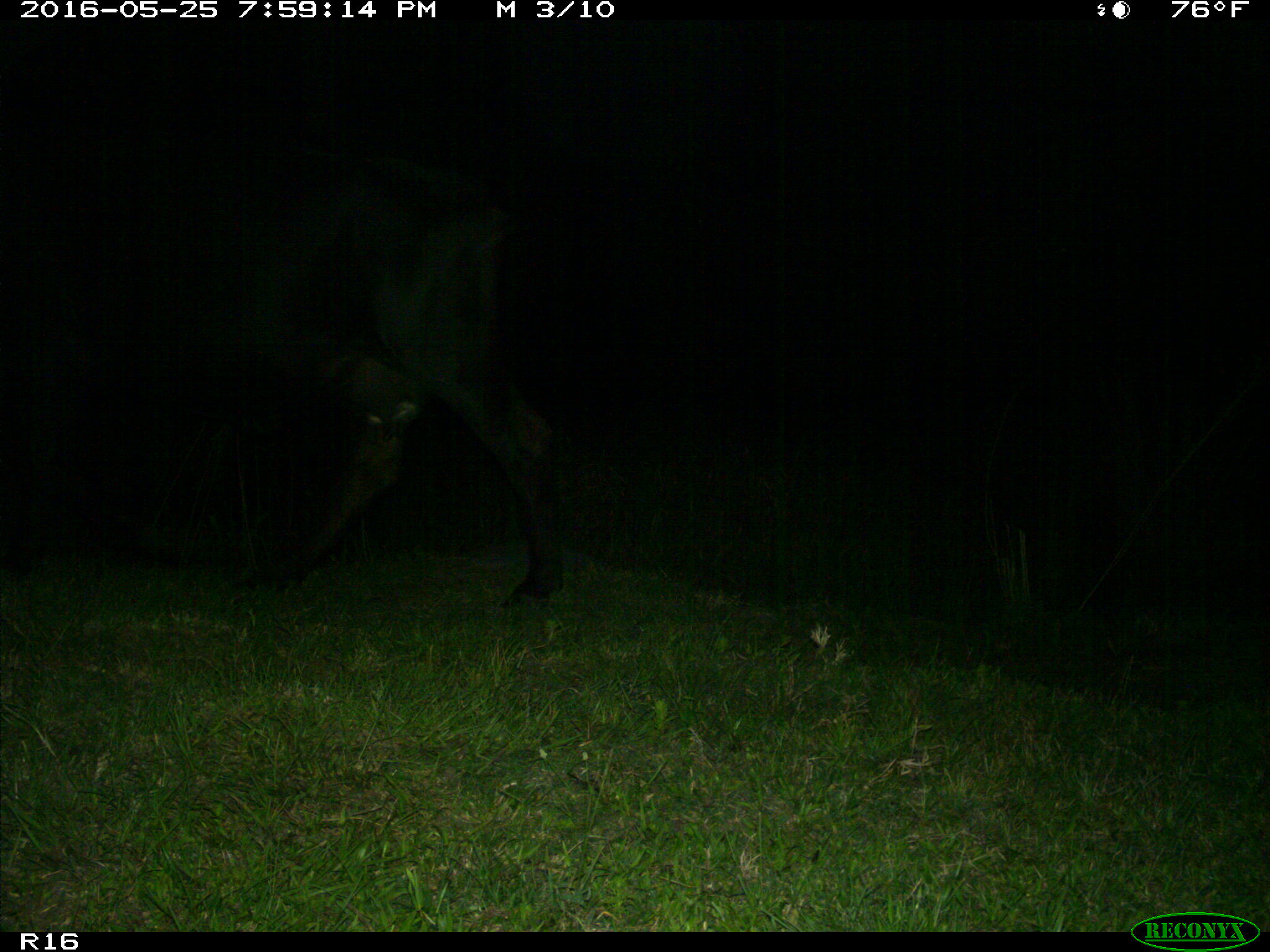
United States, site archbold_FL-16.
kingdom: Animalia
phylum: Chordata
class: Mammalia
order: Artiodactyla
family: Bovidae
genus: Bos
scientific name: Bos taurus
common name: domestic cow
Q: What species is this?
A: Bos taurus (domestic cow).